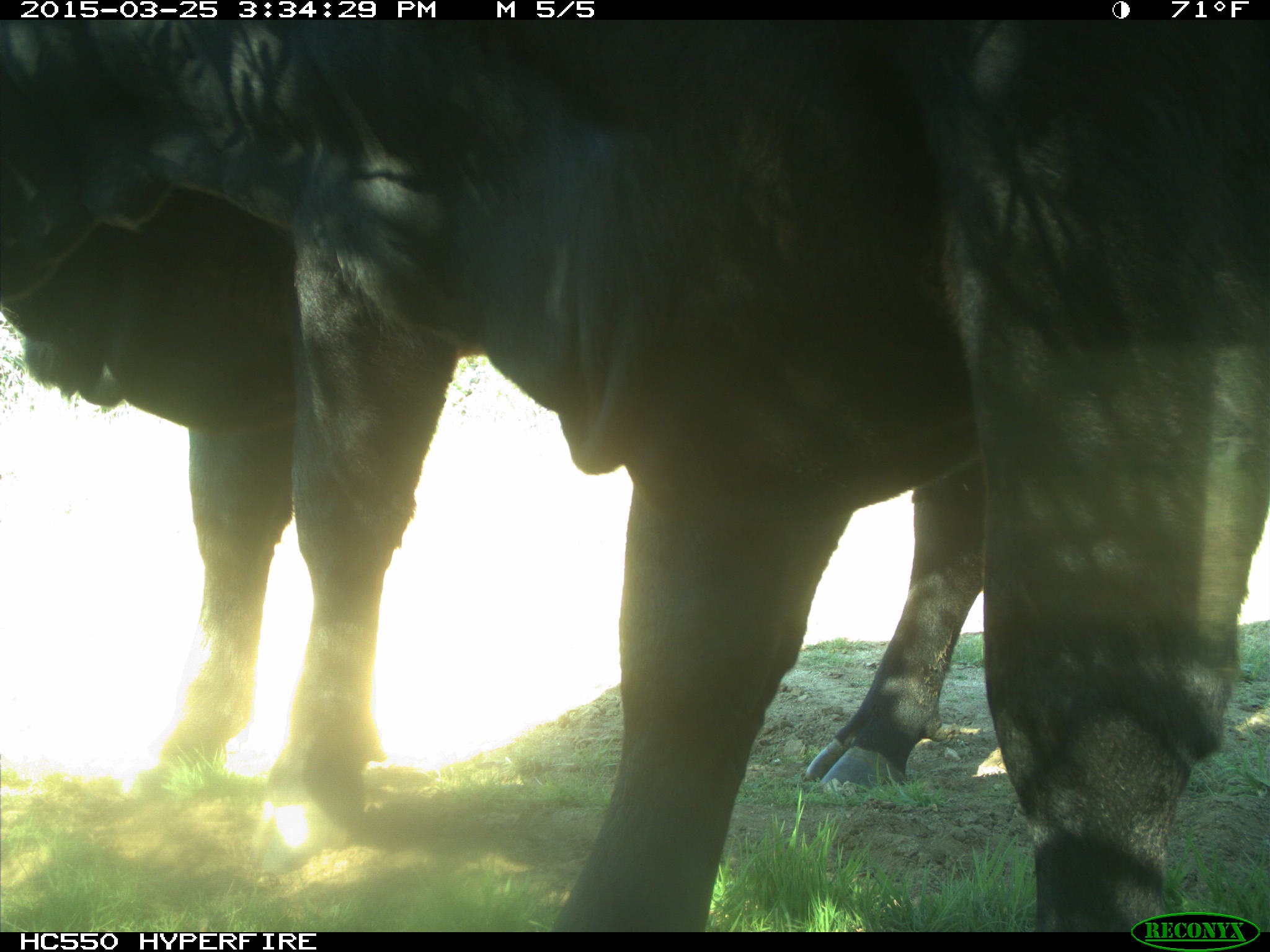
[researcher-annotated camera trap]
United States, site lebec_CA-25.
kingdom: Animalia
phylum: Chordata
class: Mammalia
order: Artiodactyla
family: Bovidae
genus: Bos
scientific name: Bos taurus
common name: domestic cow